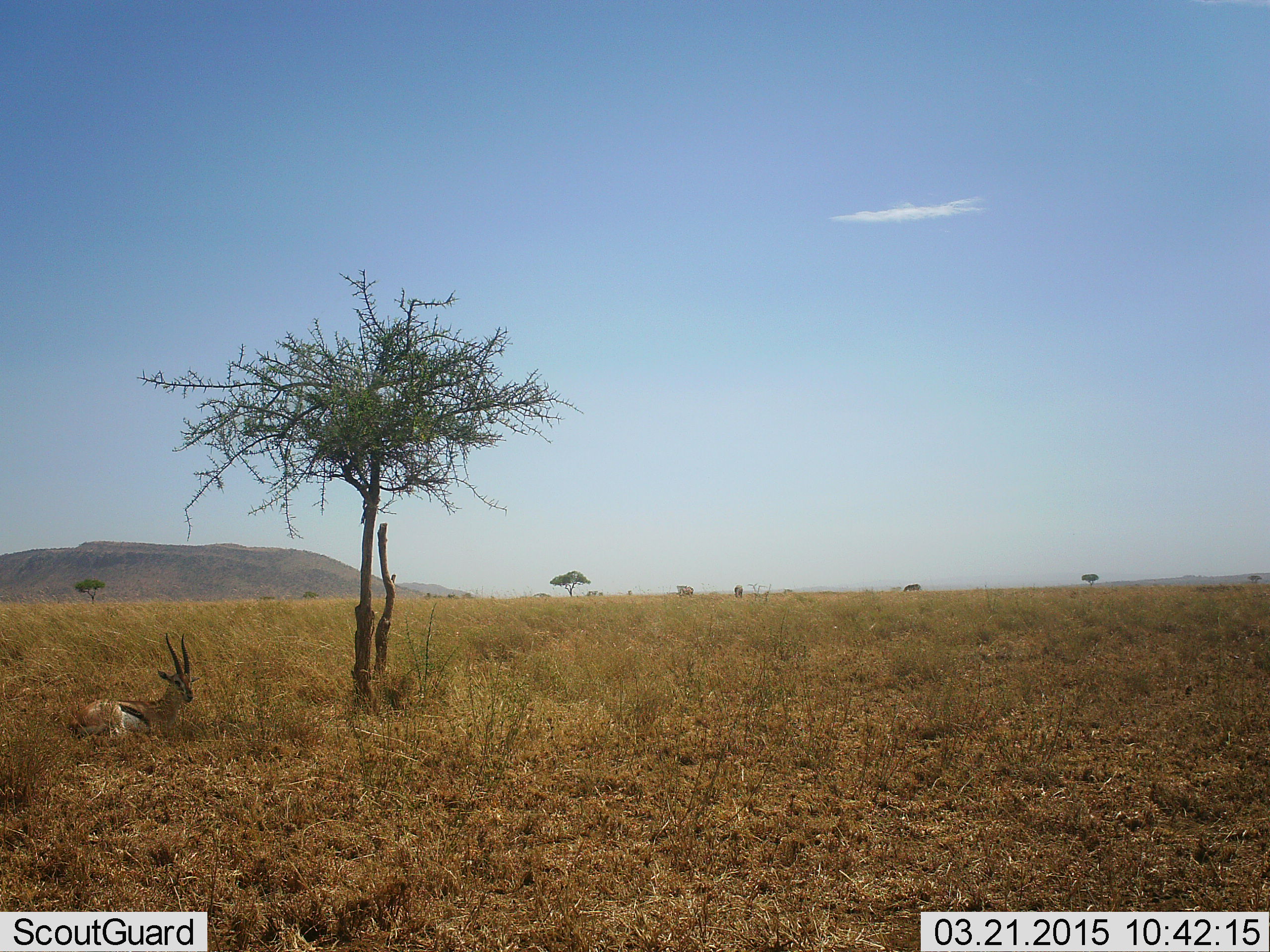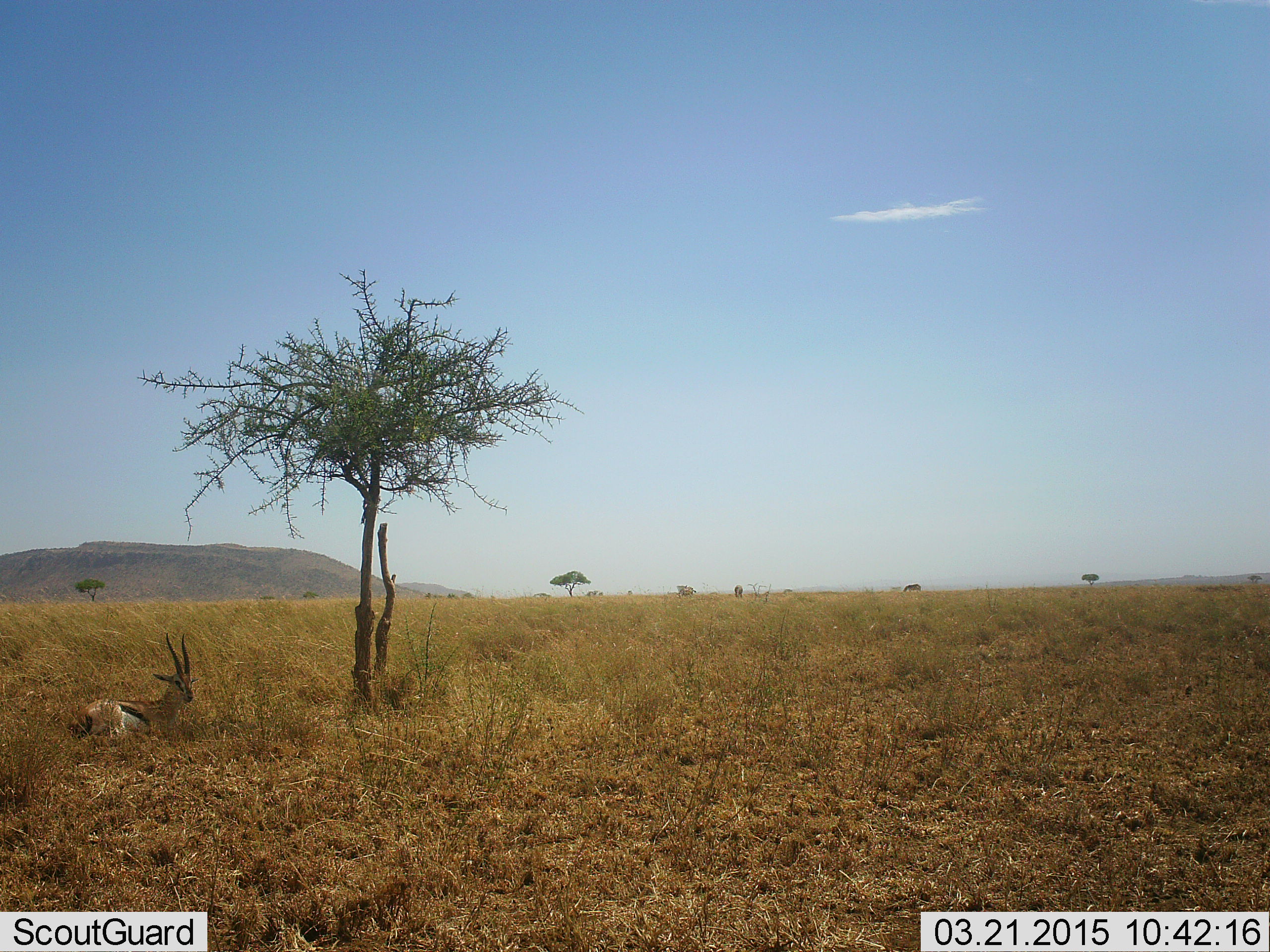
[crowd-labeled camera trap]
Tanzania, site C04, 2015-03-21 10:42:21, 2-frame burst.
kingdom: Animalia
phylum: Chordata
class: Mammalia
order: Artiodactyla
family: Bovidae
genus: Eudorcas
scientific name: Eudorcas thomsonii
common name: thomson's gazelle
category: gazellethomsons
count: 1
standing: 0%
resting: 100%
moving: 0%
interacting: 0%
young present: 0%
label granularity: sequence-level